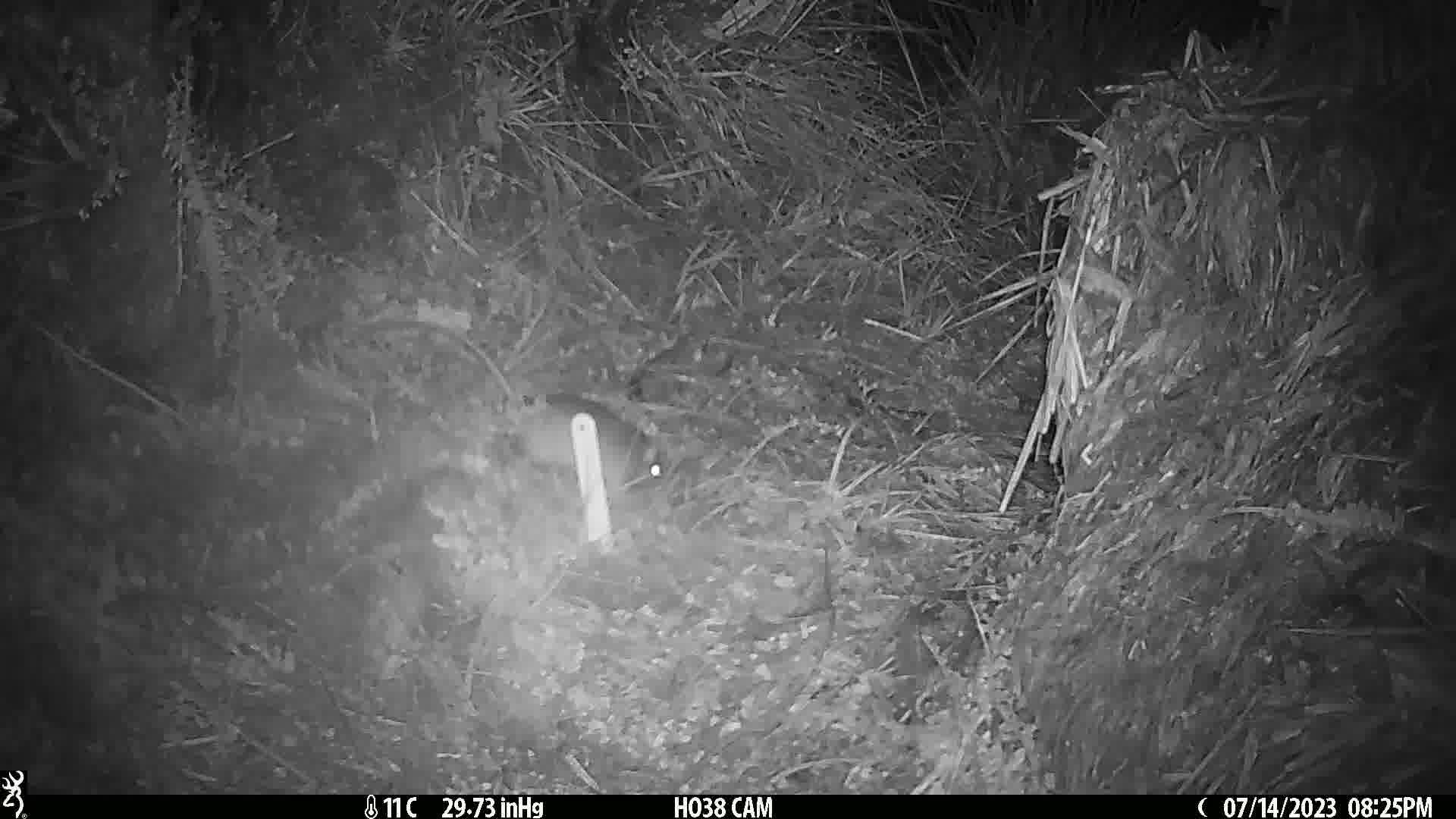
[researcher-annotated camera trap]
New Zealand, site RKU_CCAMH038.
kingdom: Animalia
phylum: Chordata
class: Mammalia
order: Rodentia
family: Muridae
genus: Rattus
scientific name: Rattus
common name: rat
Rat (Rattus).